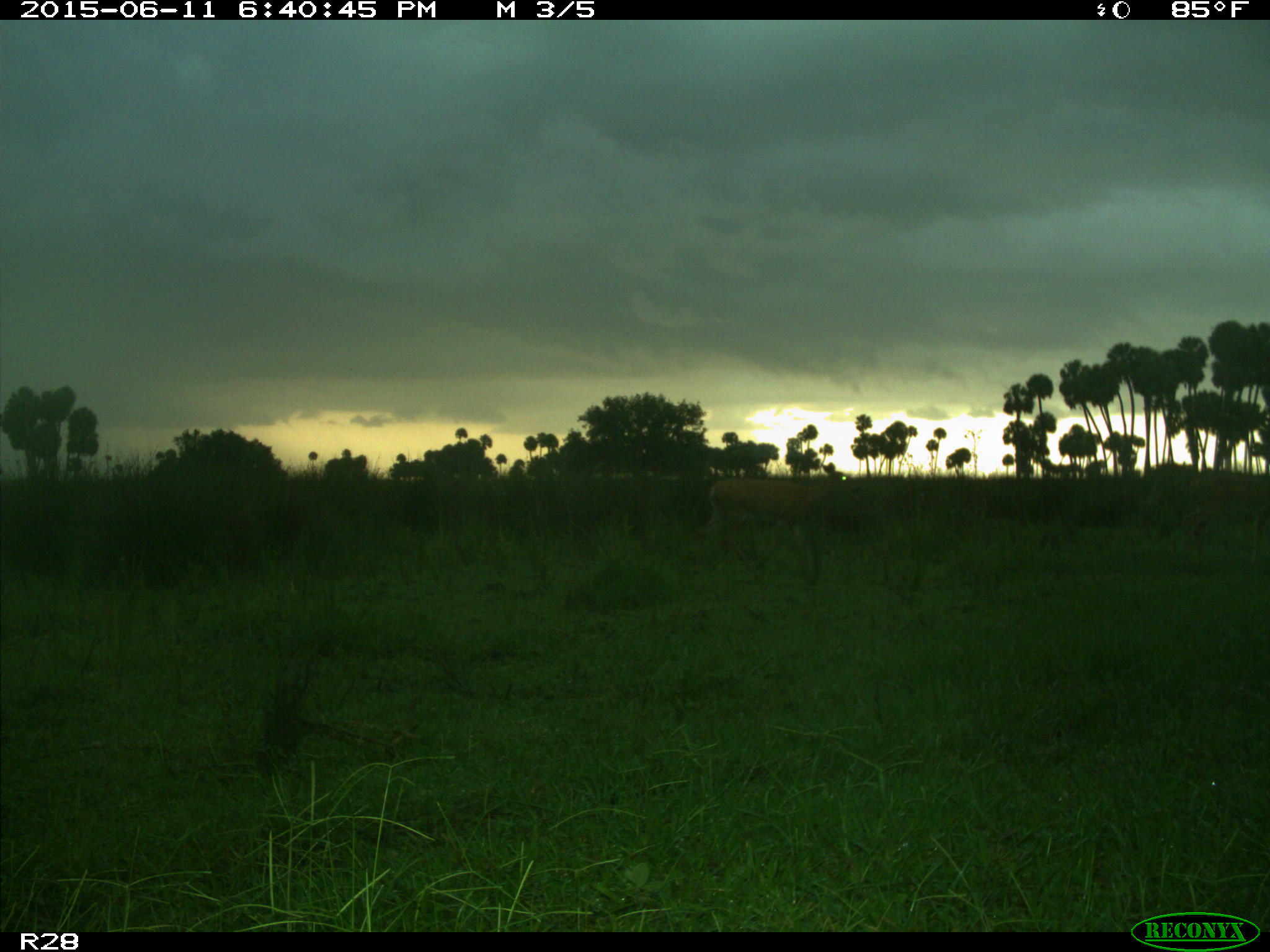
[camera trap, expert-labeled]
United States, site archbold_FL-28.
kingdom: Animalia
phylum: Chordata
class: Mammalia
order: Artiodactyla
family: Cervidae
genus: Odocoileus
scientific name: Odocoileus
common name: deer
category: unidentified deer